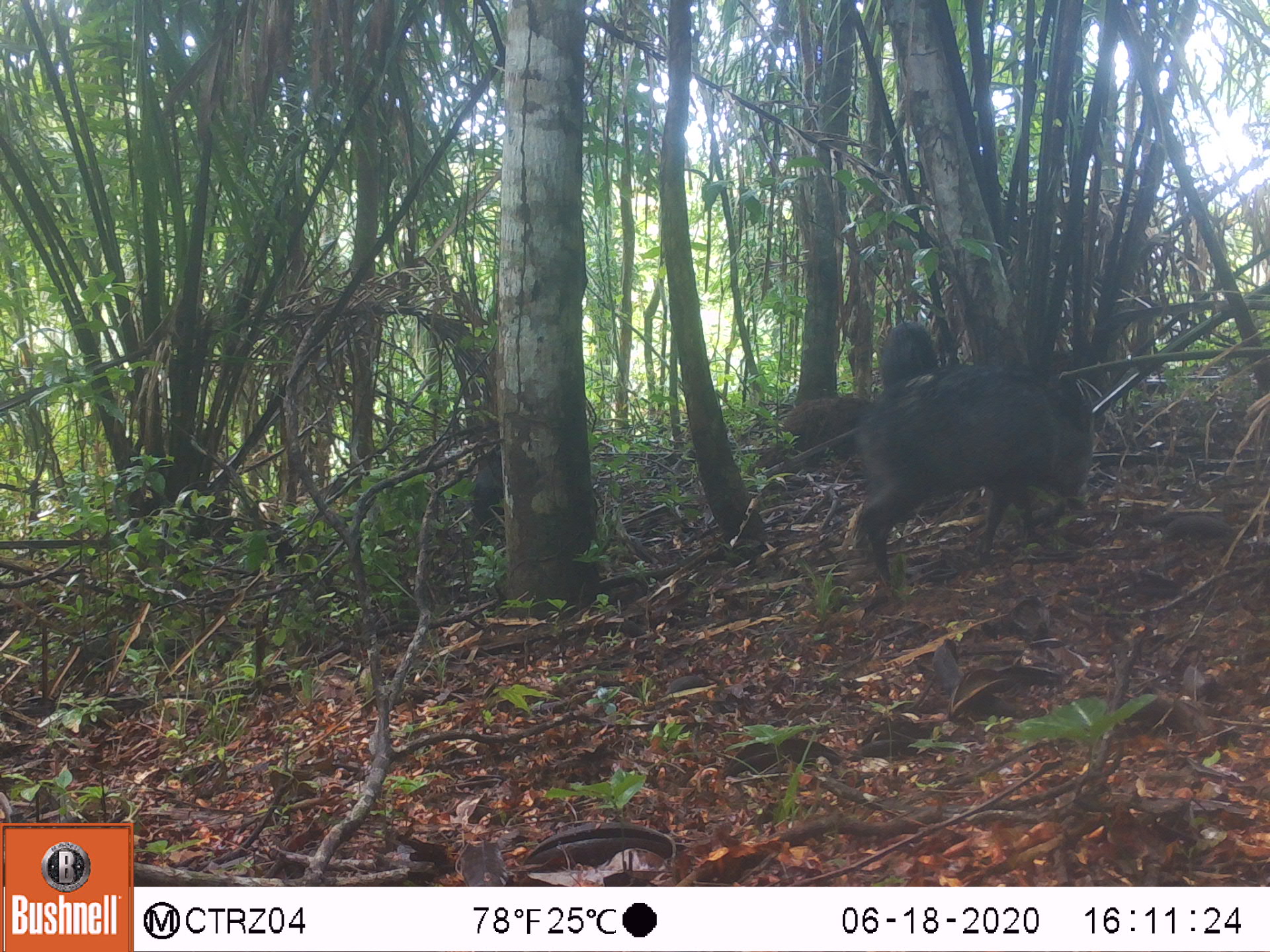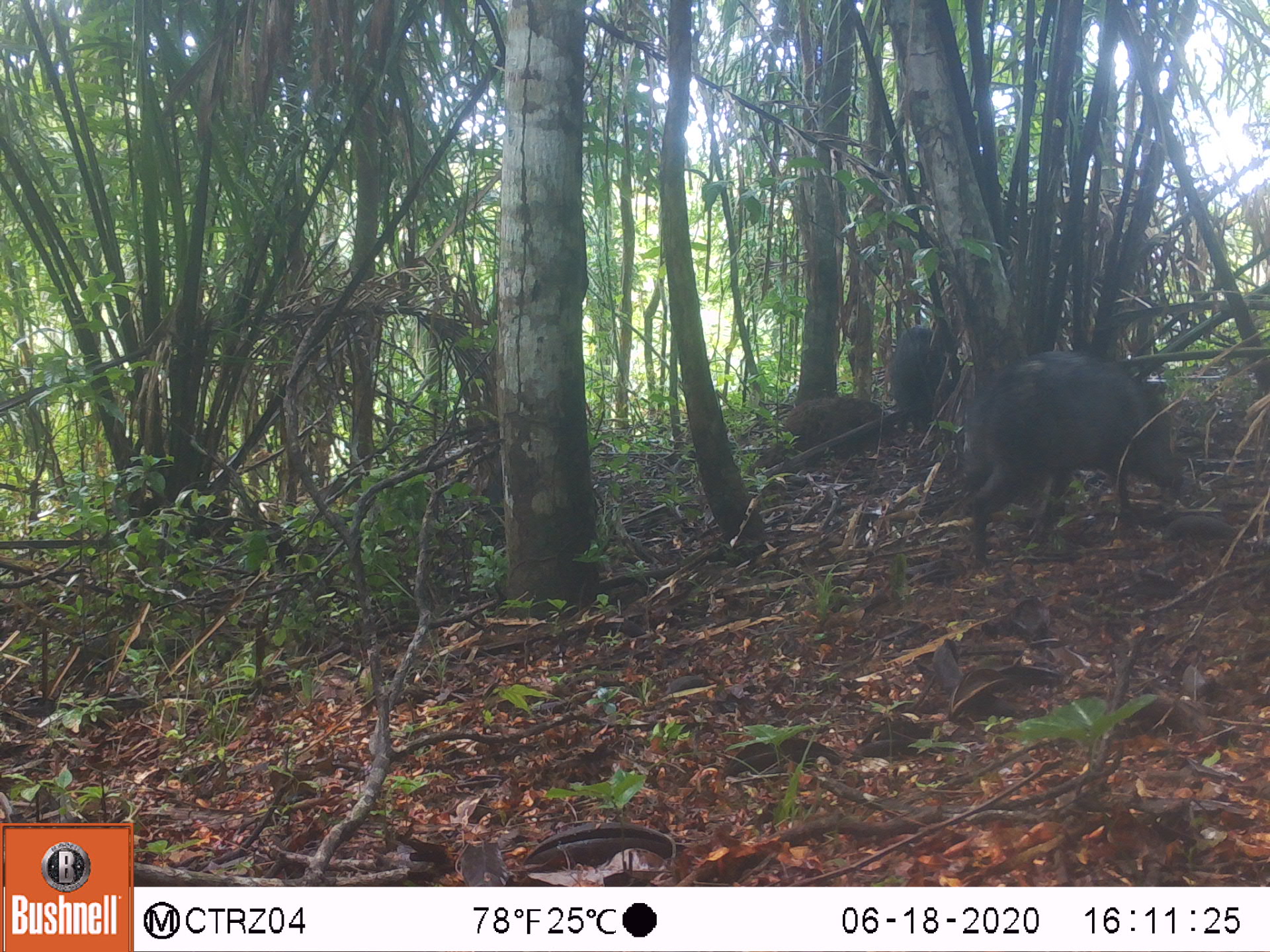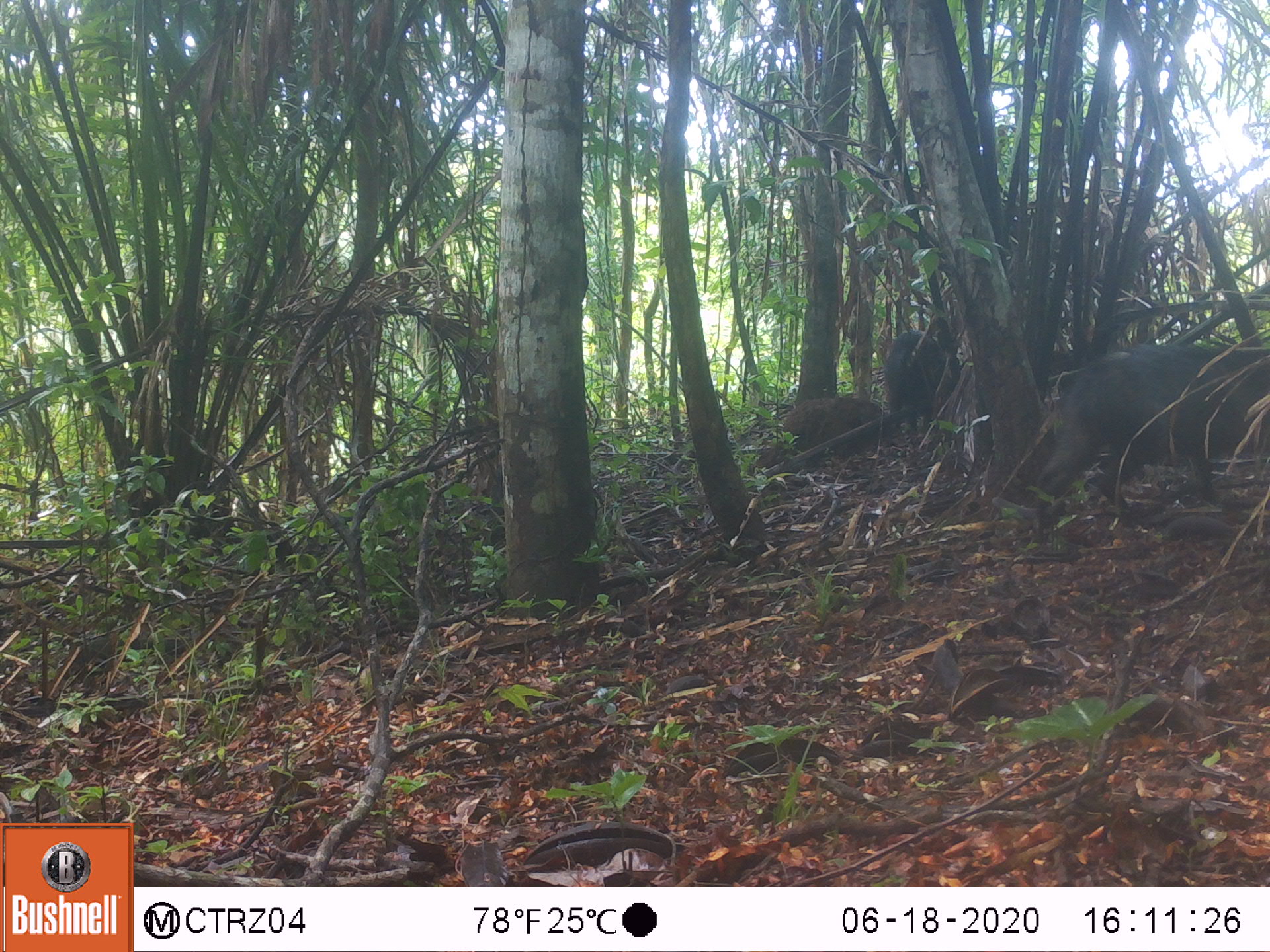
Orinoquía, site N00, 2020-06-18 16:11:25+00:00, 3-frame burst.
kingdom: Animalia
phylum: Chordata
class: Mammalia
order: Artiodactyla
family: Tayassuidae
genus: Pecari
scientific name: Pecari tajacu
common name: collared peccary